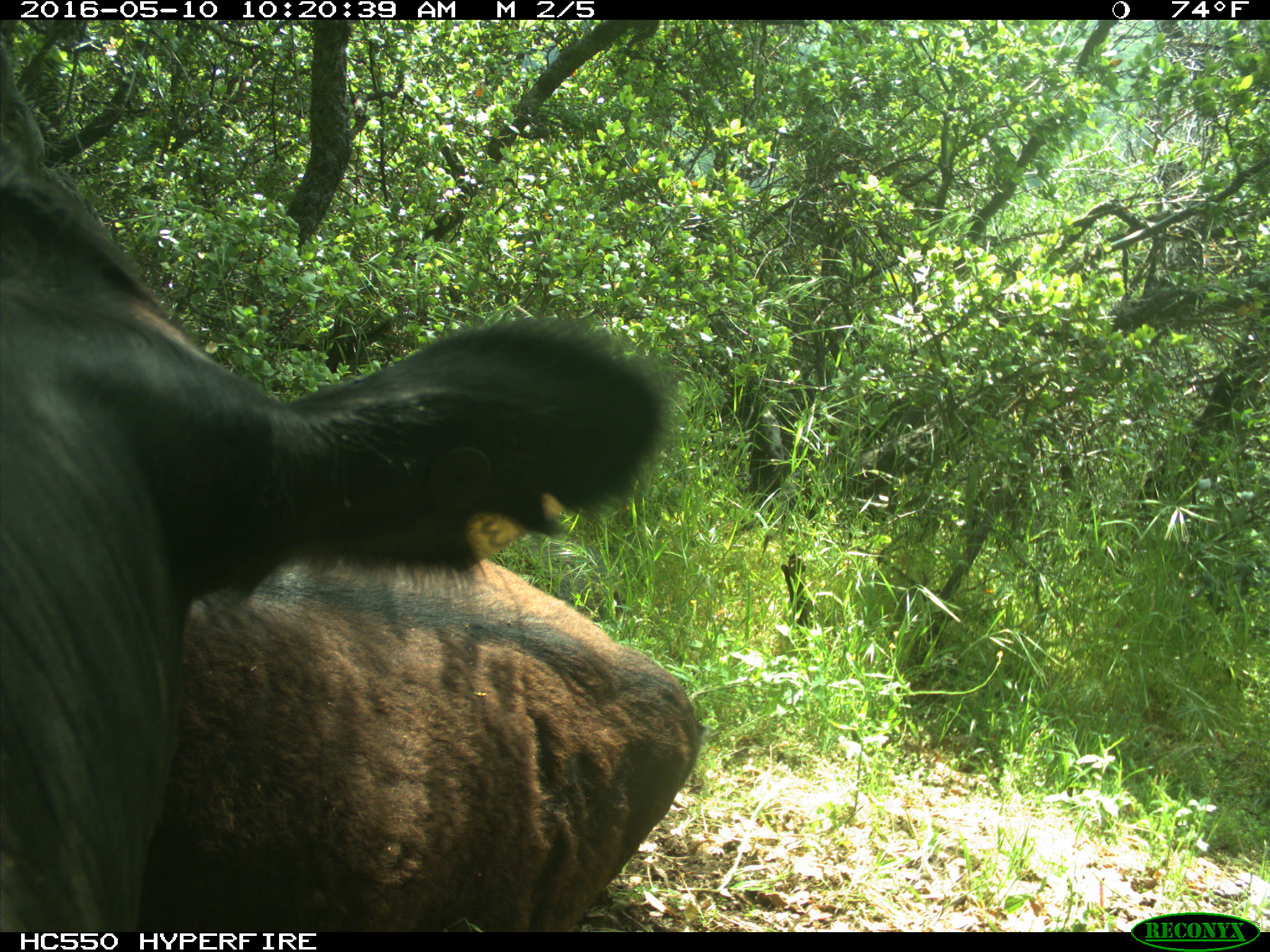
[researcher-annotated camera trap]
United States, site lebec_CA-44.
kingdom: Animalia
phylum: Chordata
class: Mammalia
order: Artiodactyla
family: Bovidae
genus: Bos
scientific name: Bos taurus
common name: domestic cow